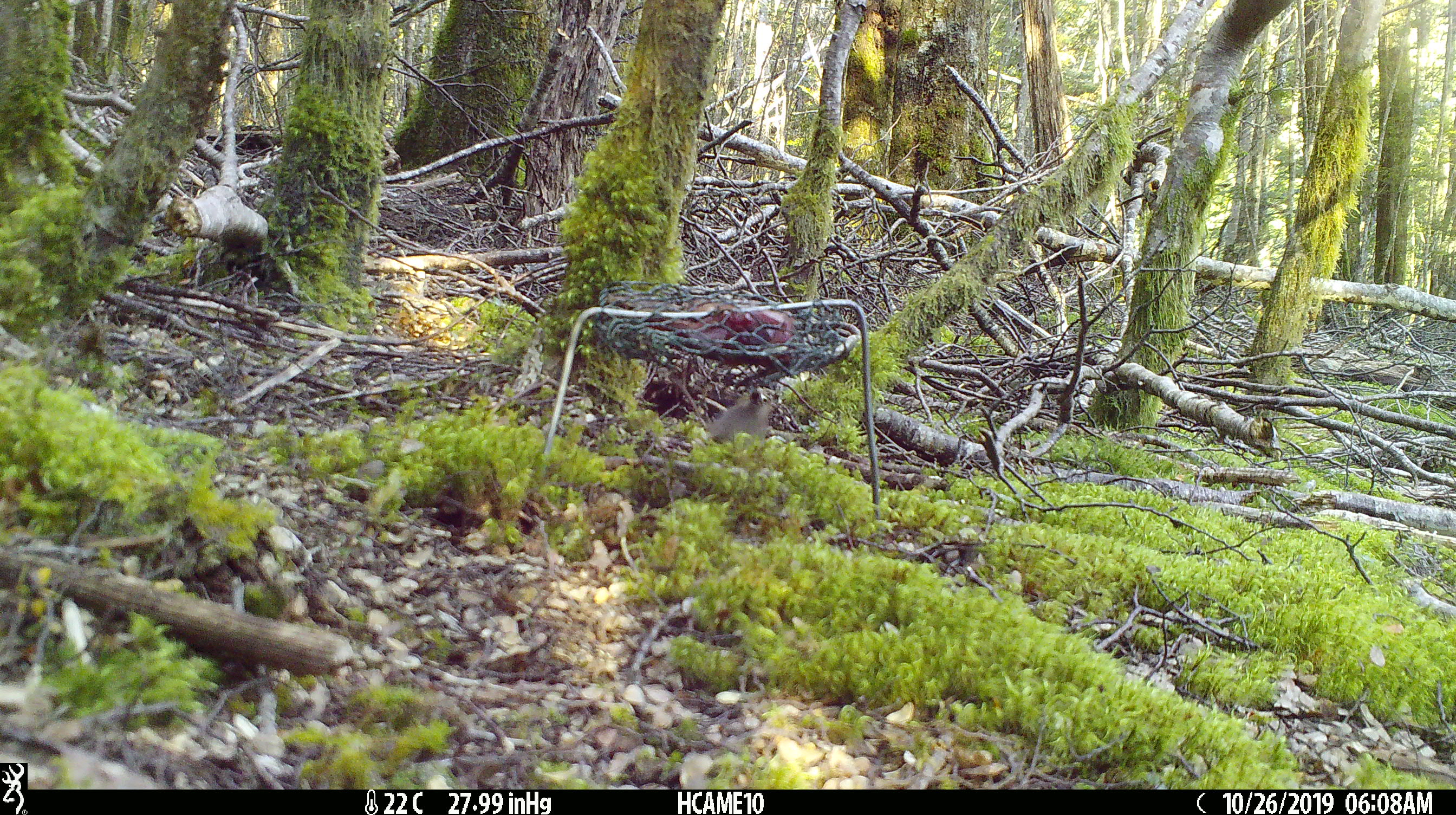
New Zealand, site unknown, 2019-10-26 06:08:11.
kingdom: Animalia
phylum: Chordata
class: Mammalia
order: Rodentia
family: Muridae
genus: Mus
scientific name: Mus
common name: mouse